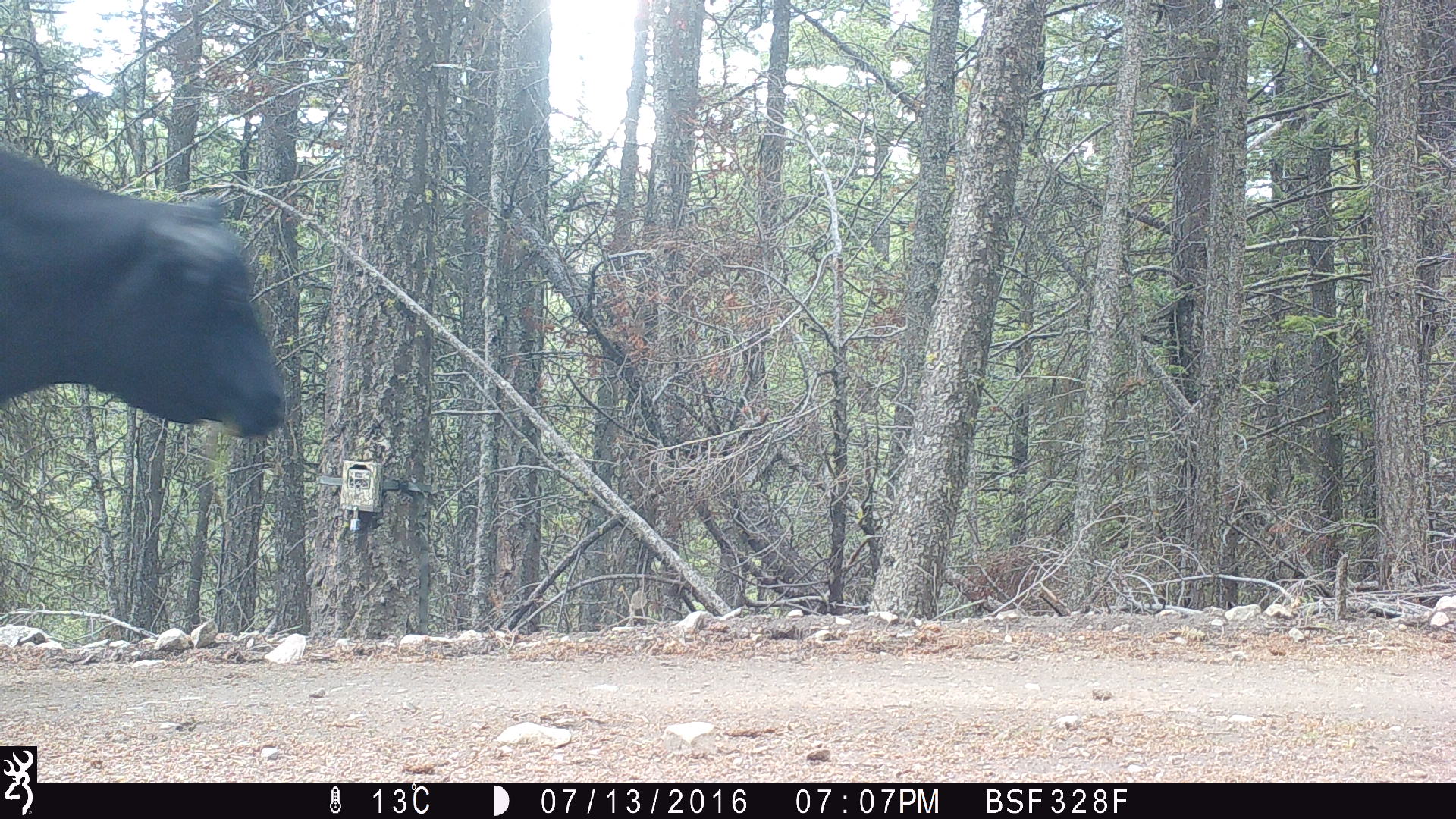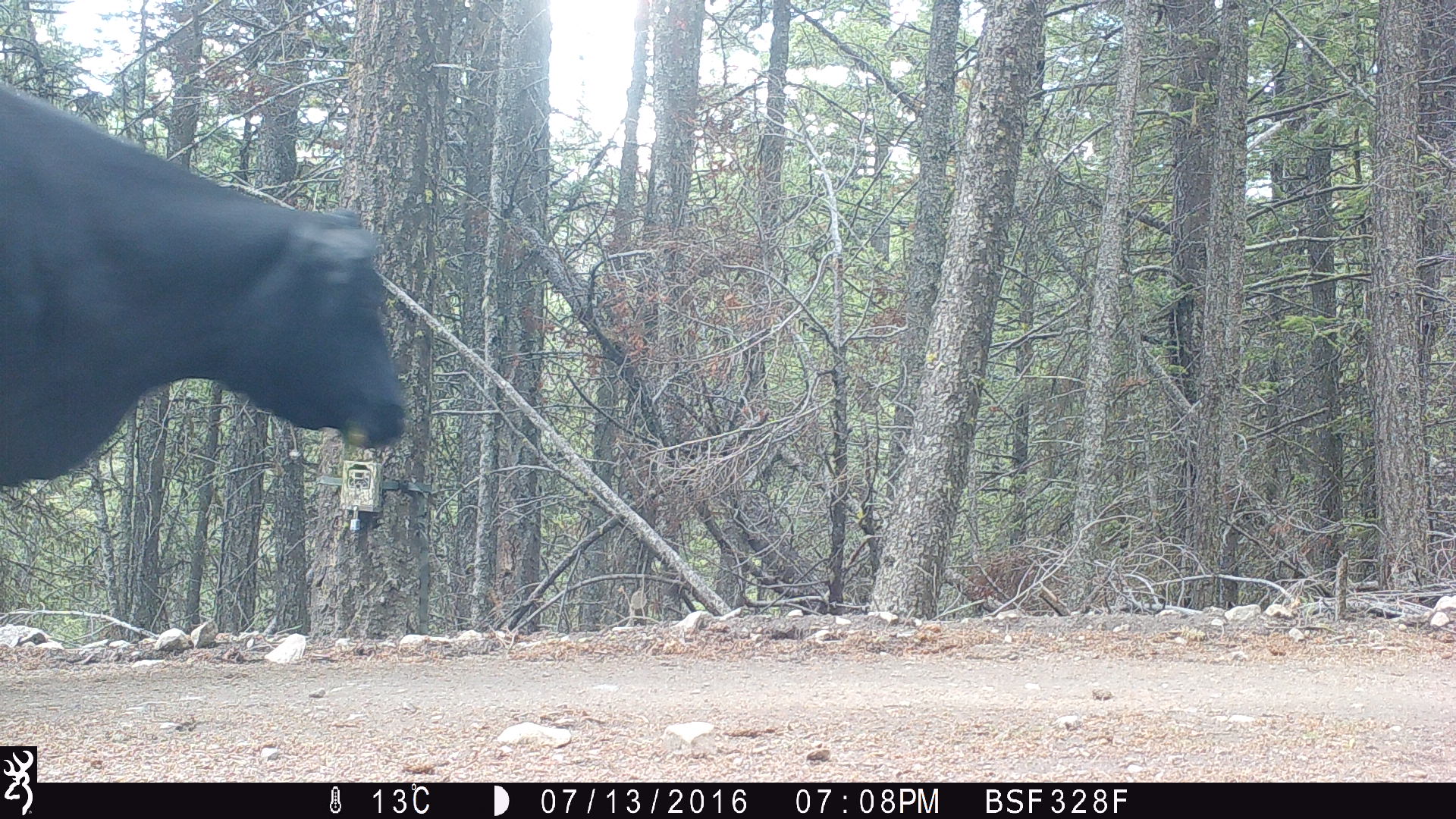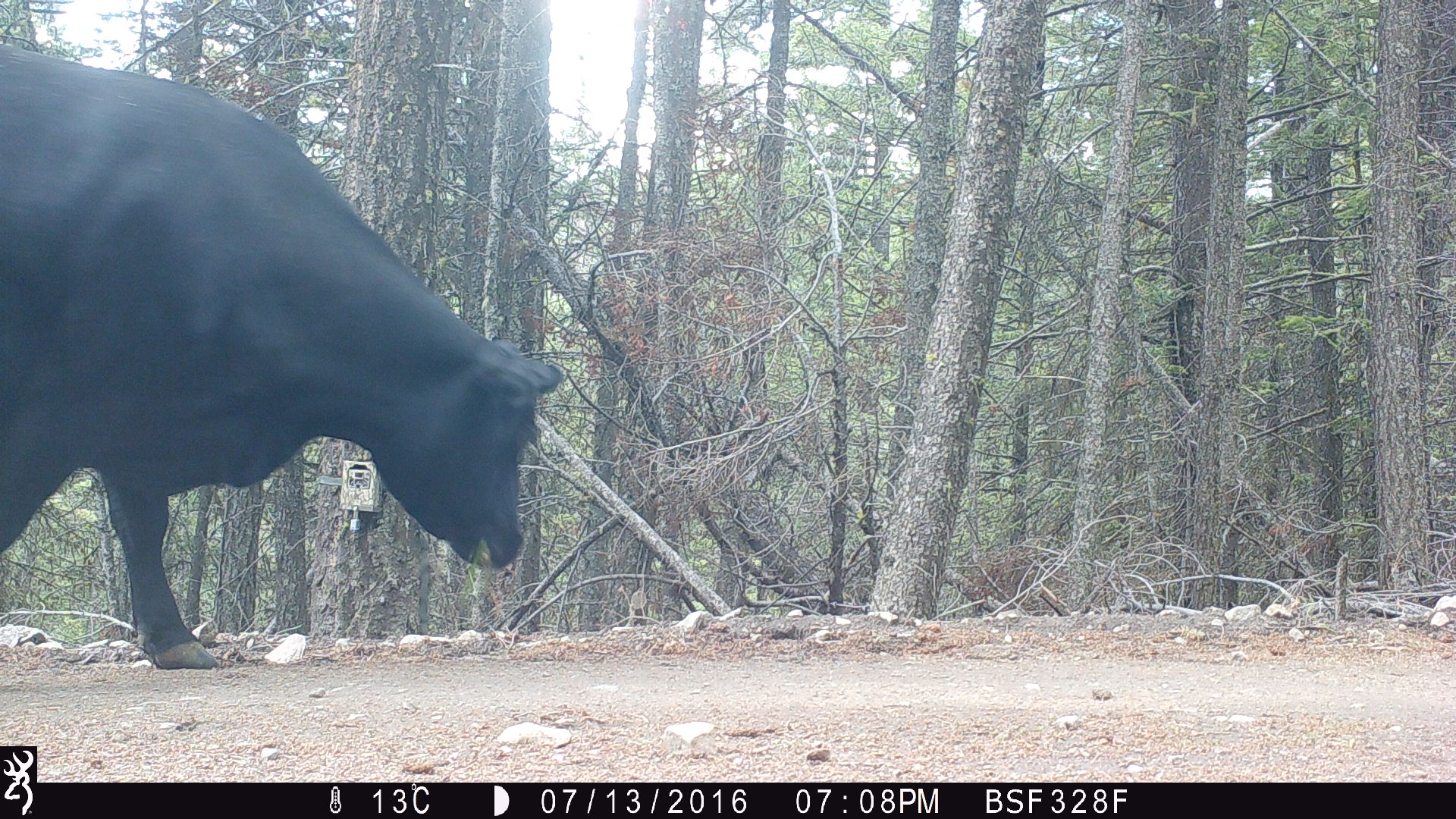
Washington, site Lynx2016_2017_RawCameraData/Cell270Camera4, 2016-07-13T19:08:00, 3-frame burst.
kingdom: Animalia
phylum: Chordata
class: Mammalia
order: Artiodactyla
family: Bovidae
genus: Bos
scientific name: Bos taurus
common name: domestic cattle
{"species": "domestic cattle (Bos taurus)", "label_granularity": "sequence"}